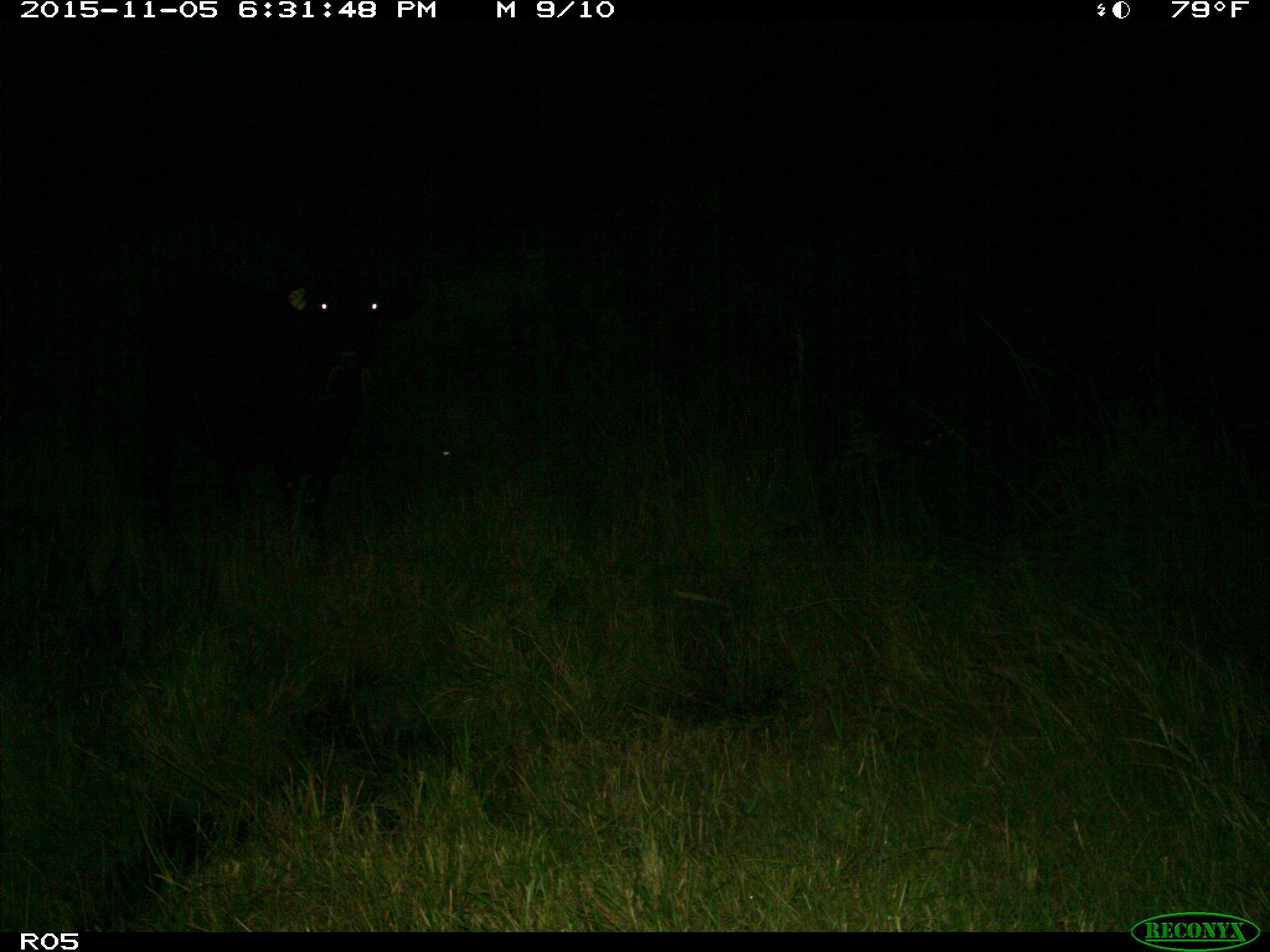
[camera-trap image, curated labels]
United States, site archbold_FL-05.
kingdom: Animalia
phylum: Chordata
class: Mammalia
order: Artiodactyla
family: Bovidae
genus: Bos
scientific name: Bos taurus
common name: domestic cow